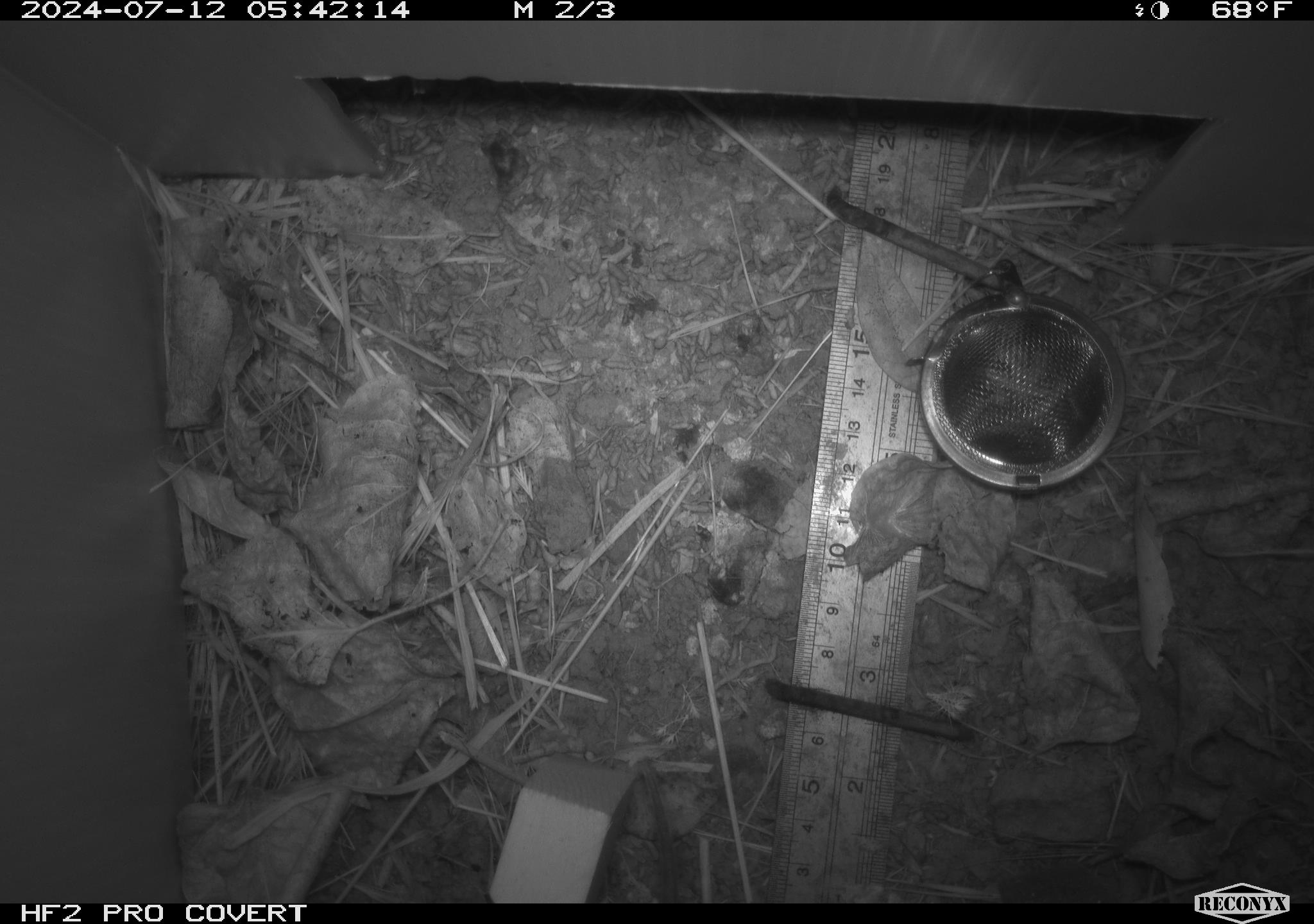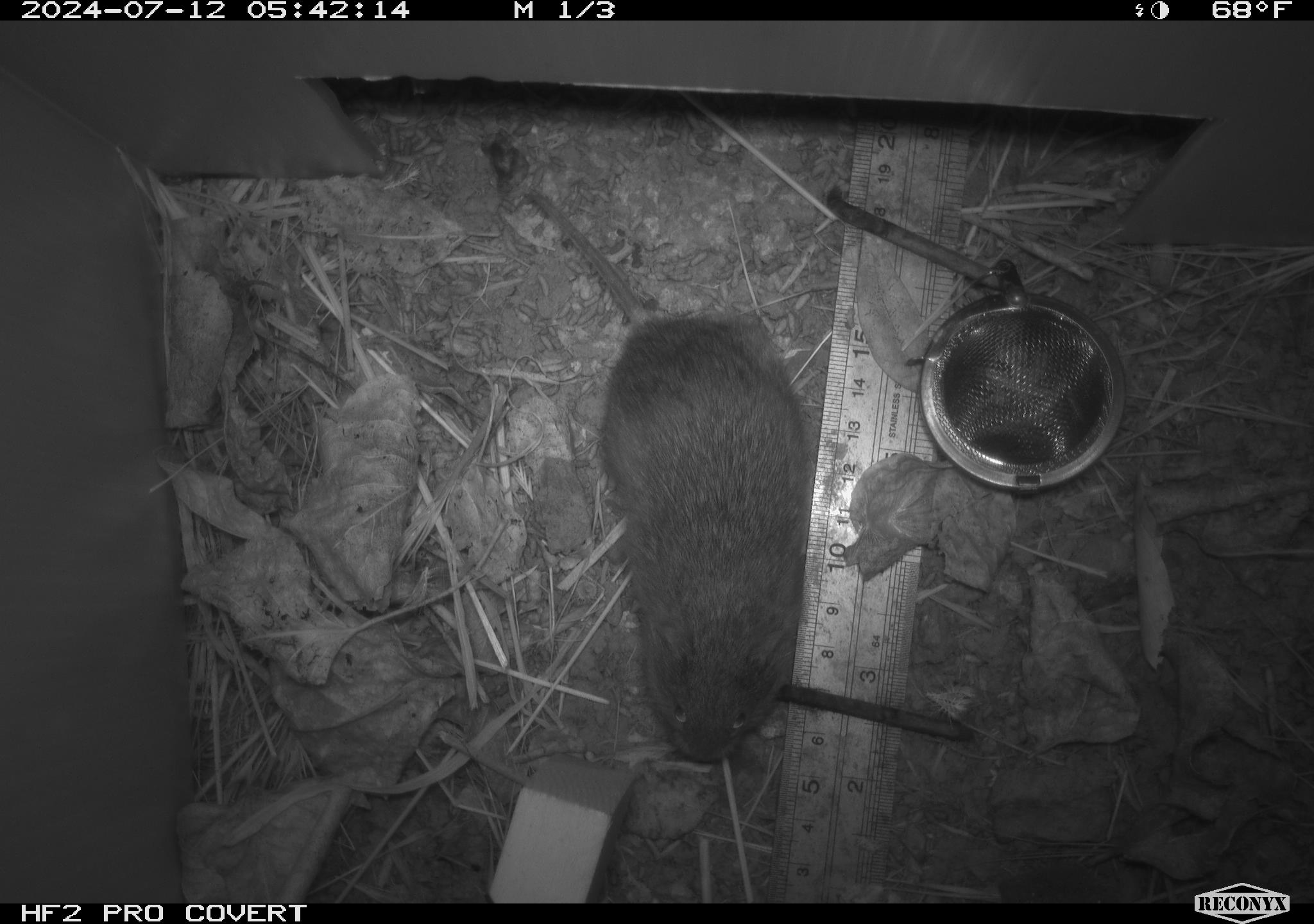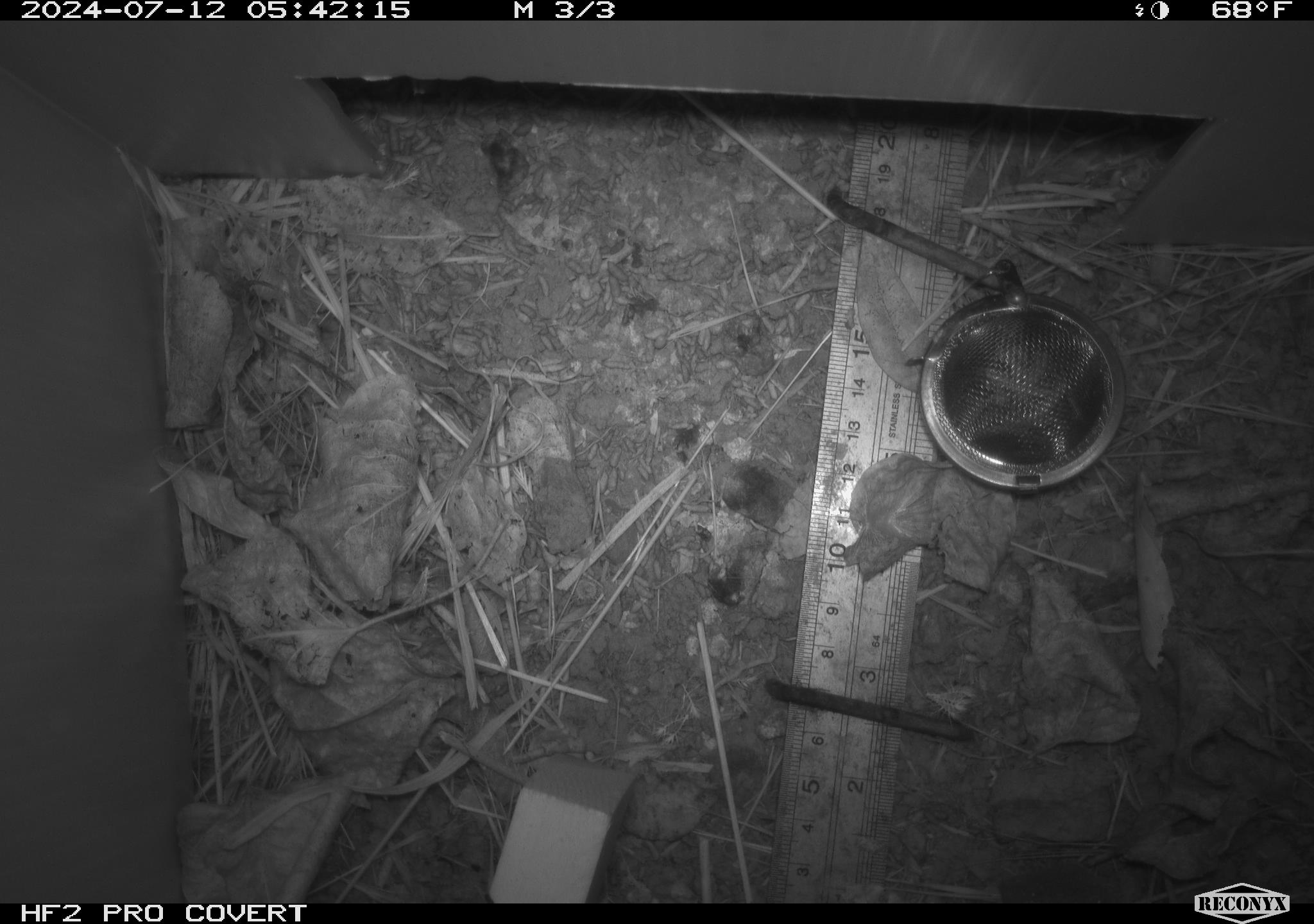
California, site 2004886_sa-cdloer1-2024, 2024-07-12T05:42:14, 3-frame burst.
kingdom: Animalia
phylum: Chordata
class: Mammalia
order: Rodentia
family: Cricetidae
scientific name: Arvicolinae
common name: voles, lemmings, and muskrats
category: arvicolinae subfamily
Arvicolinae subfamily (voles, lemmings, and muskrats) (Arvicolinae).